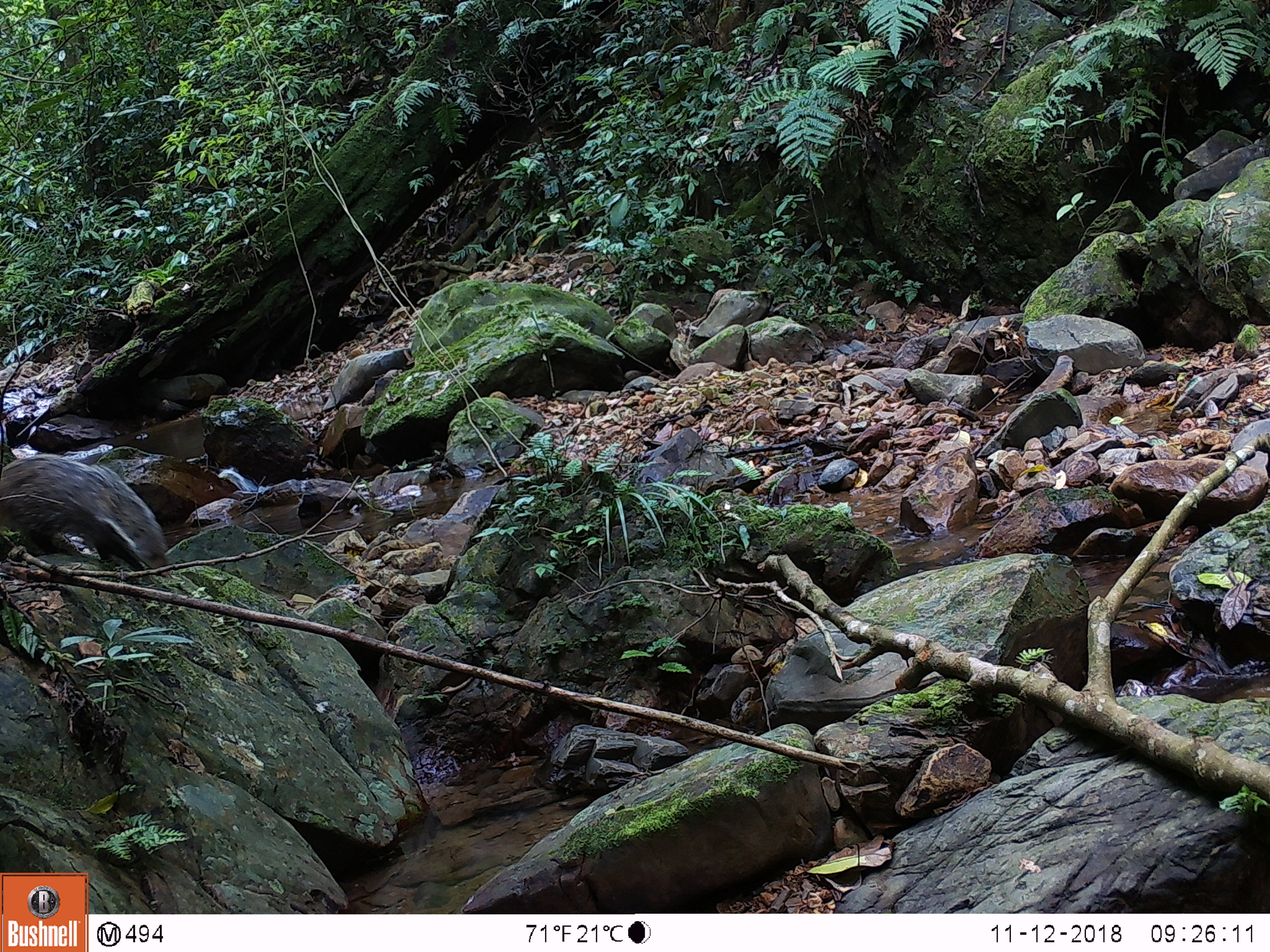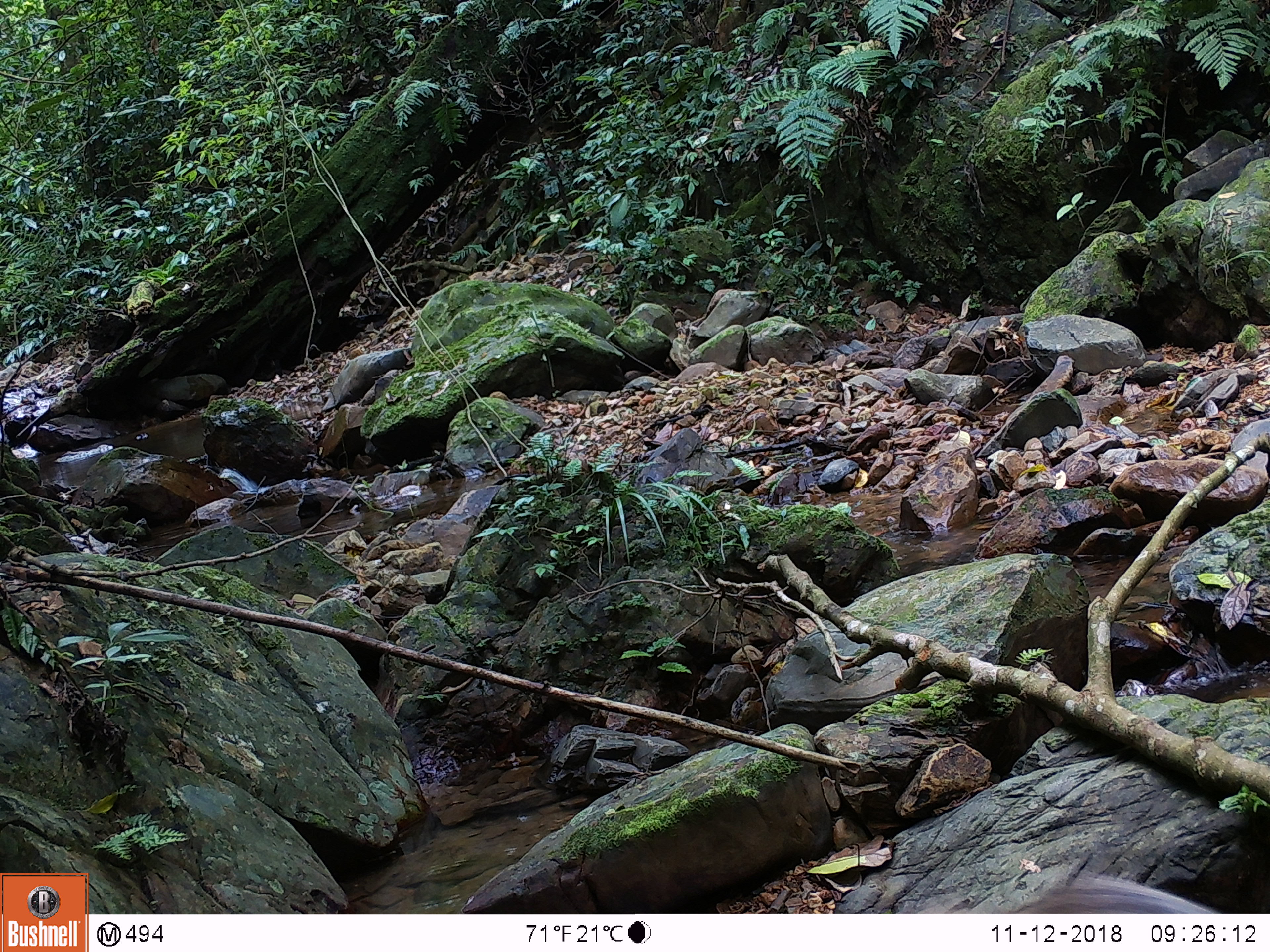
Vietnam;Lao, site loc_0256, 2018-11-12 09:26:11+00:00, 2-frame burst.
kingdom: Animalia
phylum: Chordata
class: Mammalia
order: Carnivora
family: Herpestidae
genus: Urva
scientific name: Urva urva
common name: crab-eating mongoose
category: crab eating mongoose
Crab eating mongoose (crab-eating mongoose) (Urva urva). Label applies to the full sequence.